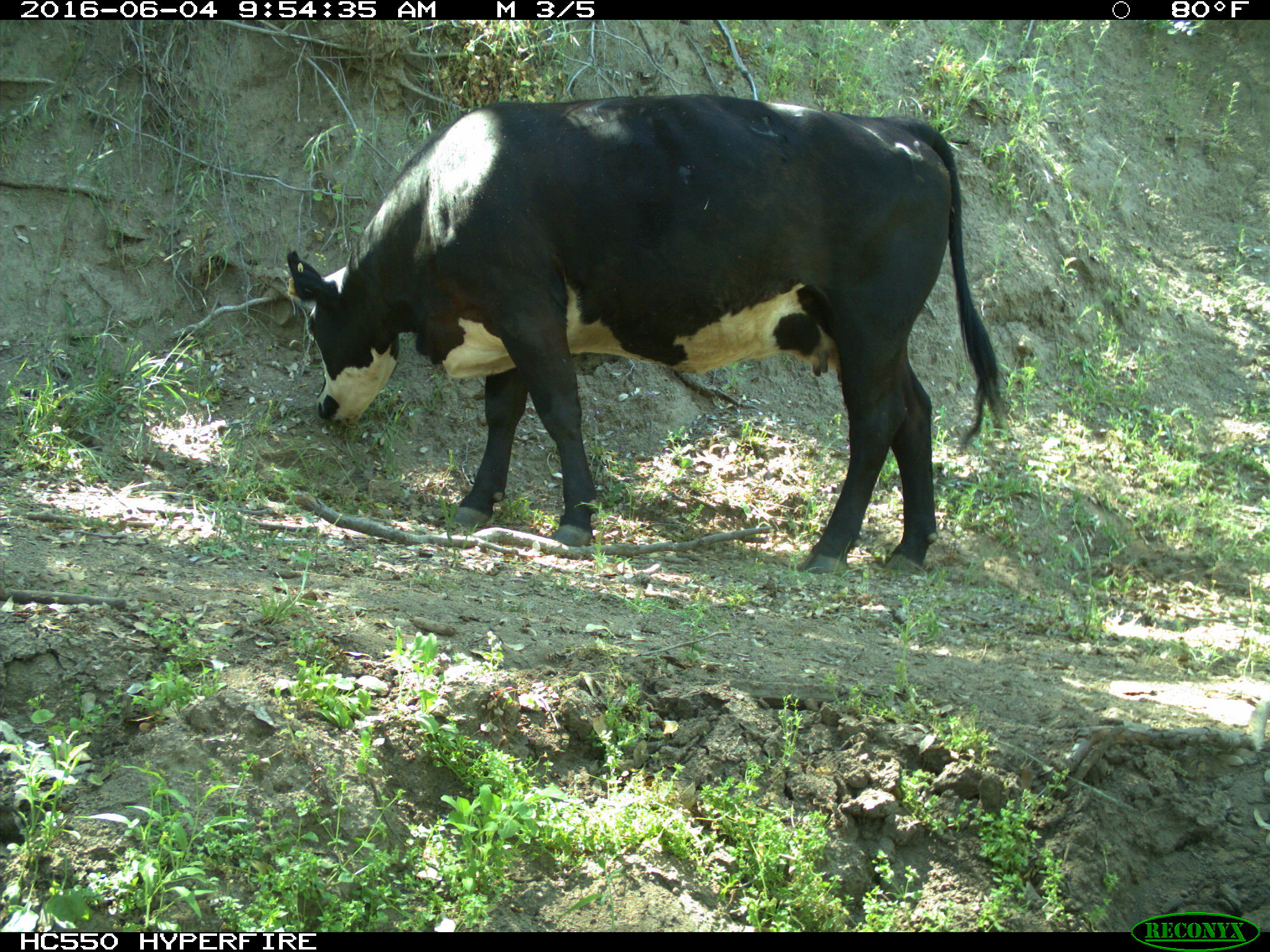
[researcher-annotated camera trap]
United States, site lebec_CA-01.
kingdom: Animalia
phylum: Chordata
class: Mammalia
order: Artiodactyla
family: Bovidae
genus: Bos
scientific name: Bos taurus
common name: domestic cow